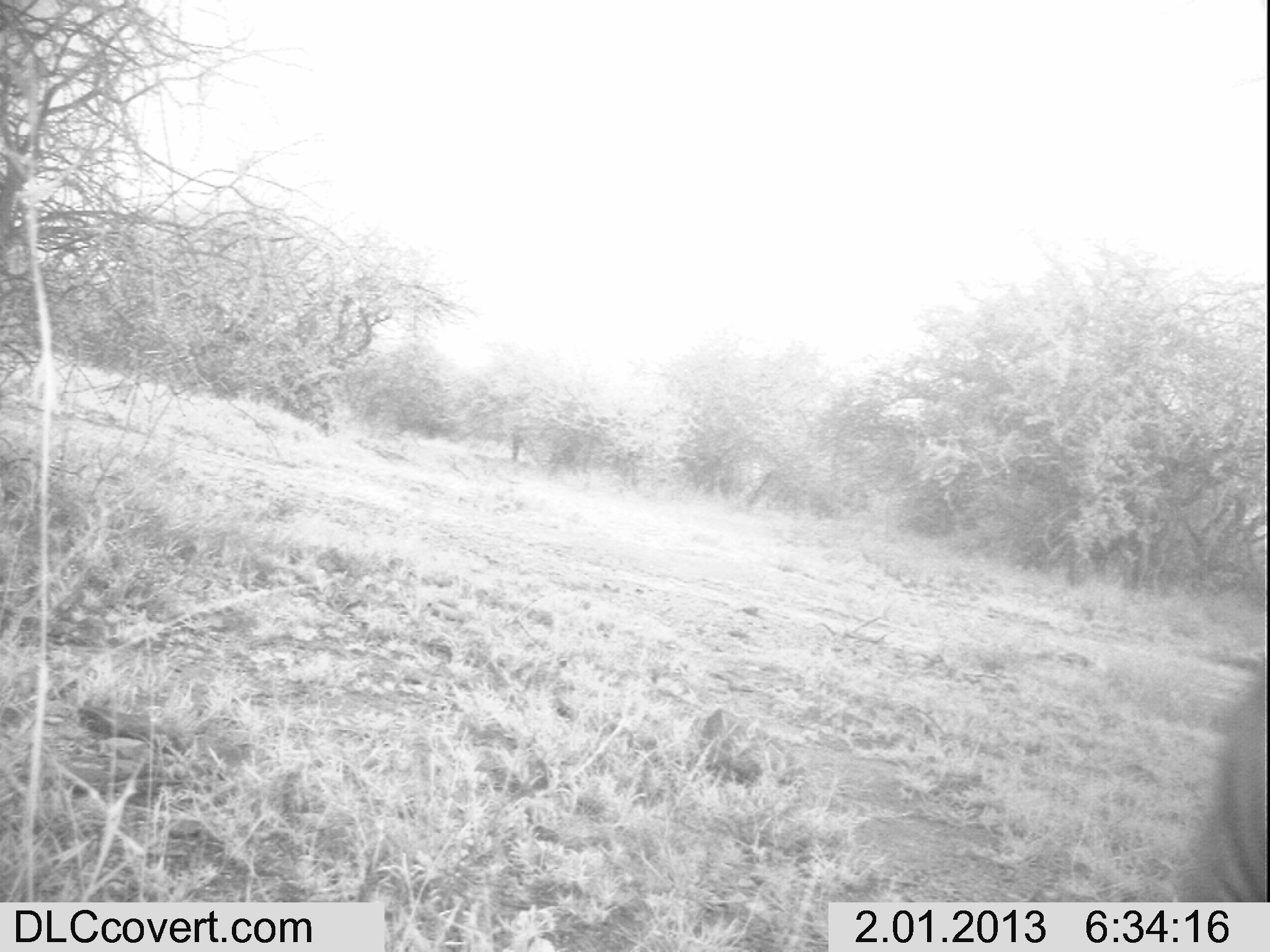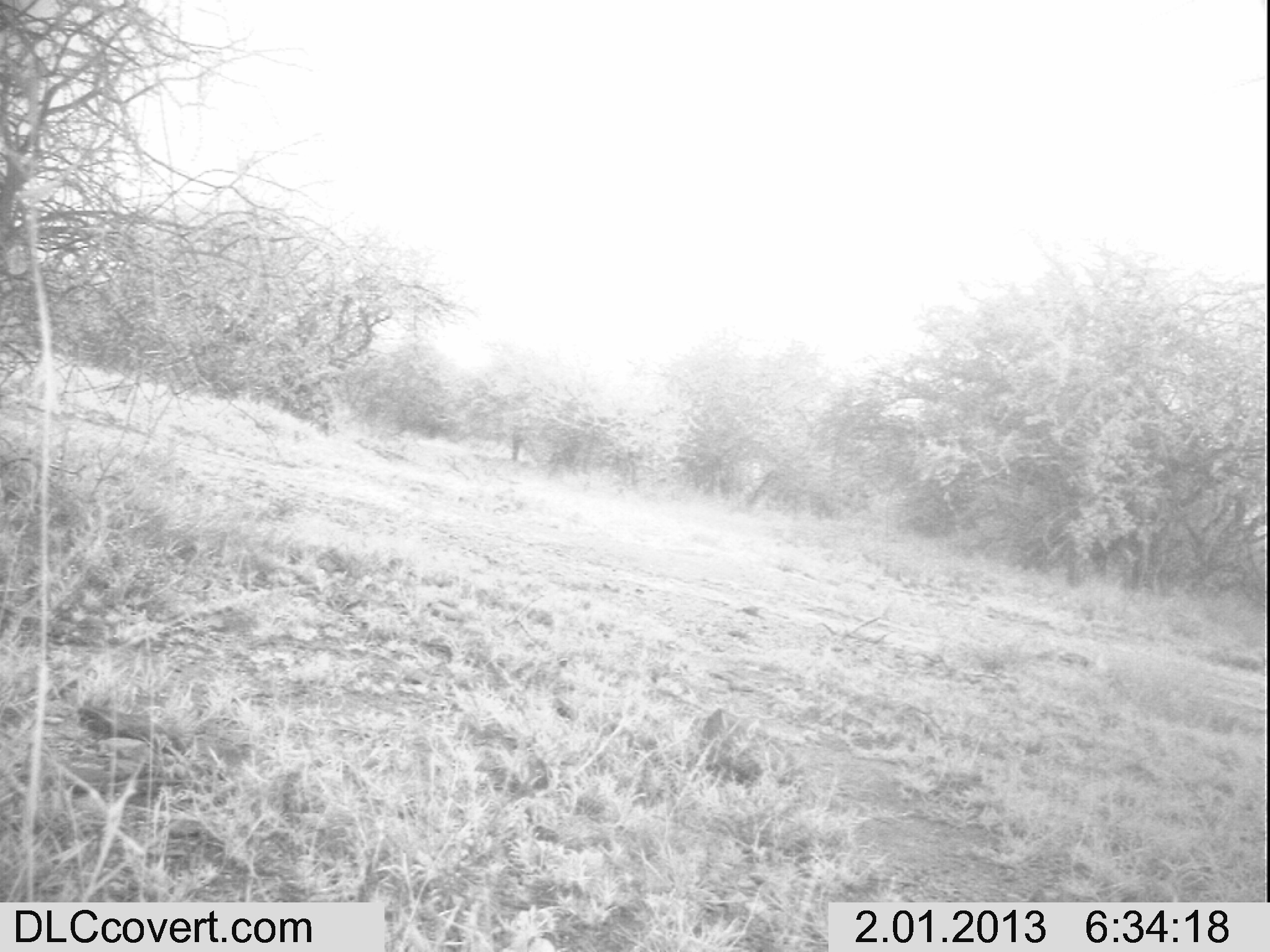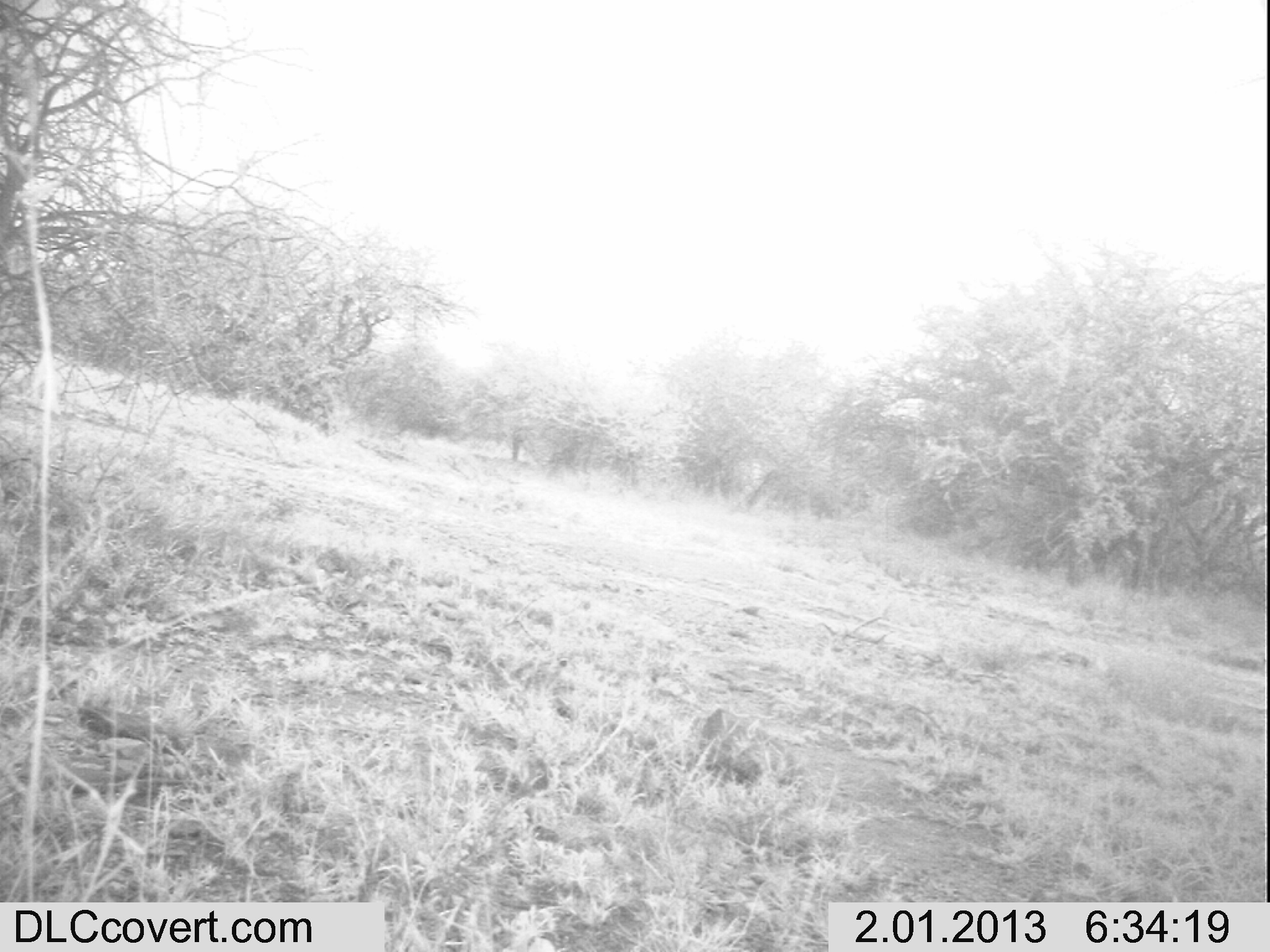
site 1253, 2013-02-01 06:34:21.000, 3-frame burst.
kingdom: Animalia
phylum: Chordata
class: Mammalia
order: Carnivora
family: Hyaenidae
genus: Hyaena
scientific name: Hyaena hyaena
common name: striped hyena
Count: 1.